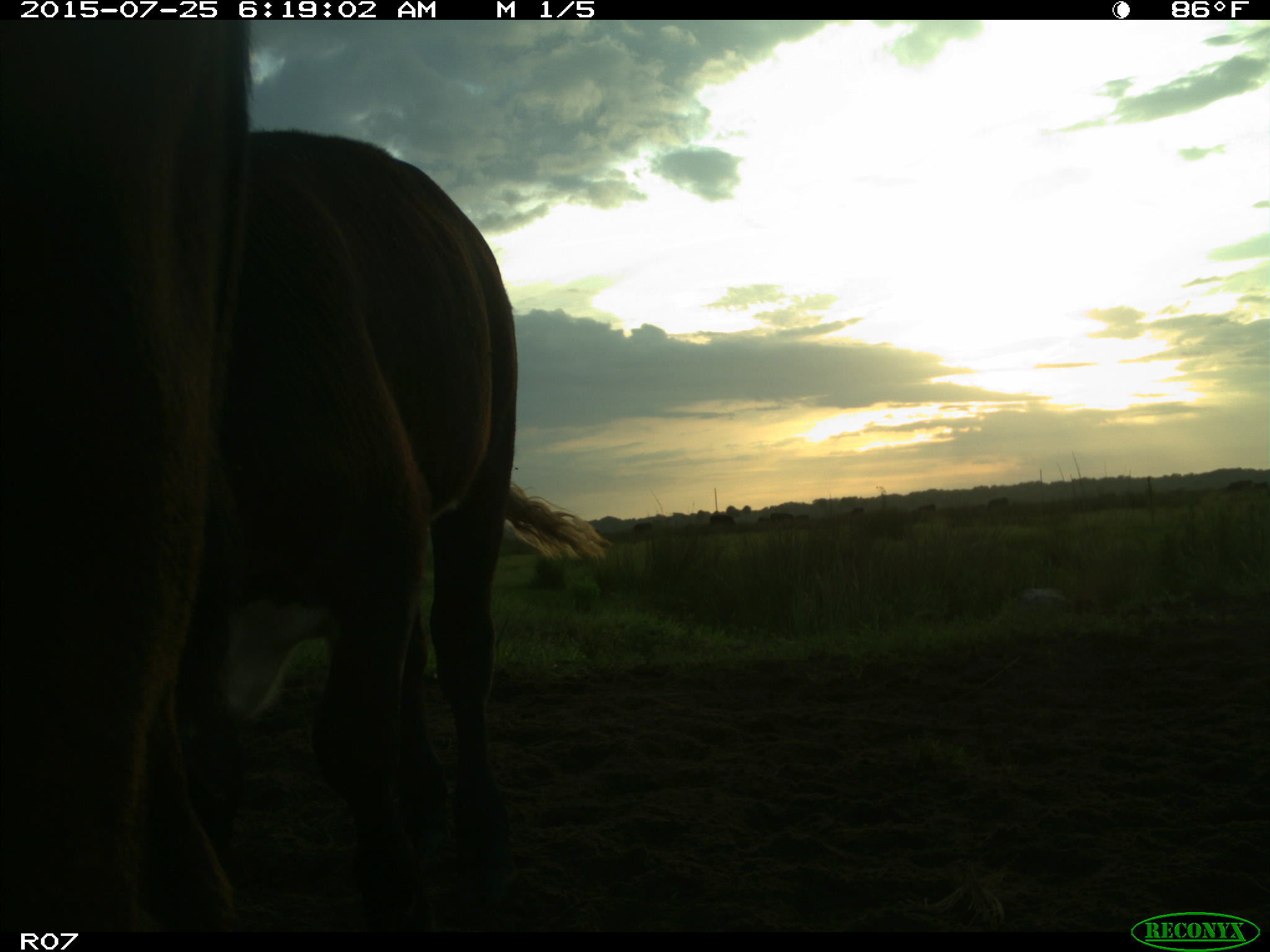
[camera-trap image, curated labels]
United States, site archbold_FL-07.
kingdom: Animalia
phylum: Chordata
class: Mammalia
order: Artiodactyla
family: Bovidae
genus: Bos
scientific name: Bos taurus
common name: domestic cow